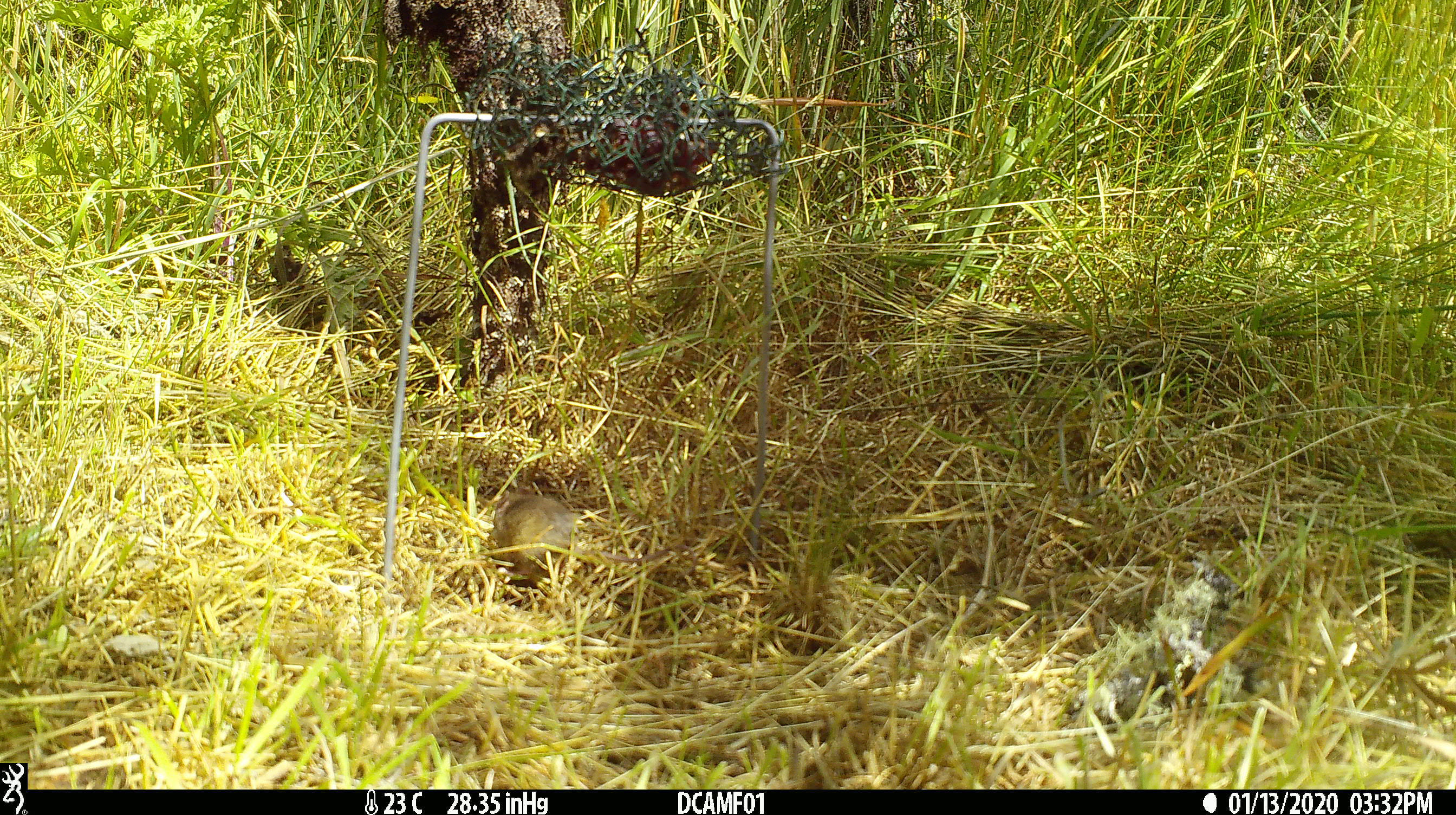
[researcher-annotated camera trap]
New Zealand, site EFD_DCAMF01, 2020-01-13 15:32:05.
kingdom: Animalia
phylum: Chordata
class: Mammalia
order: Rodentia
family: Muridae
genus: Mus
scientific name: Mus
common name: mouse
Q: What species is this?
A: Mouse (Mus).